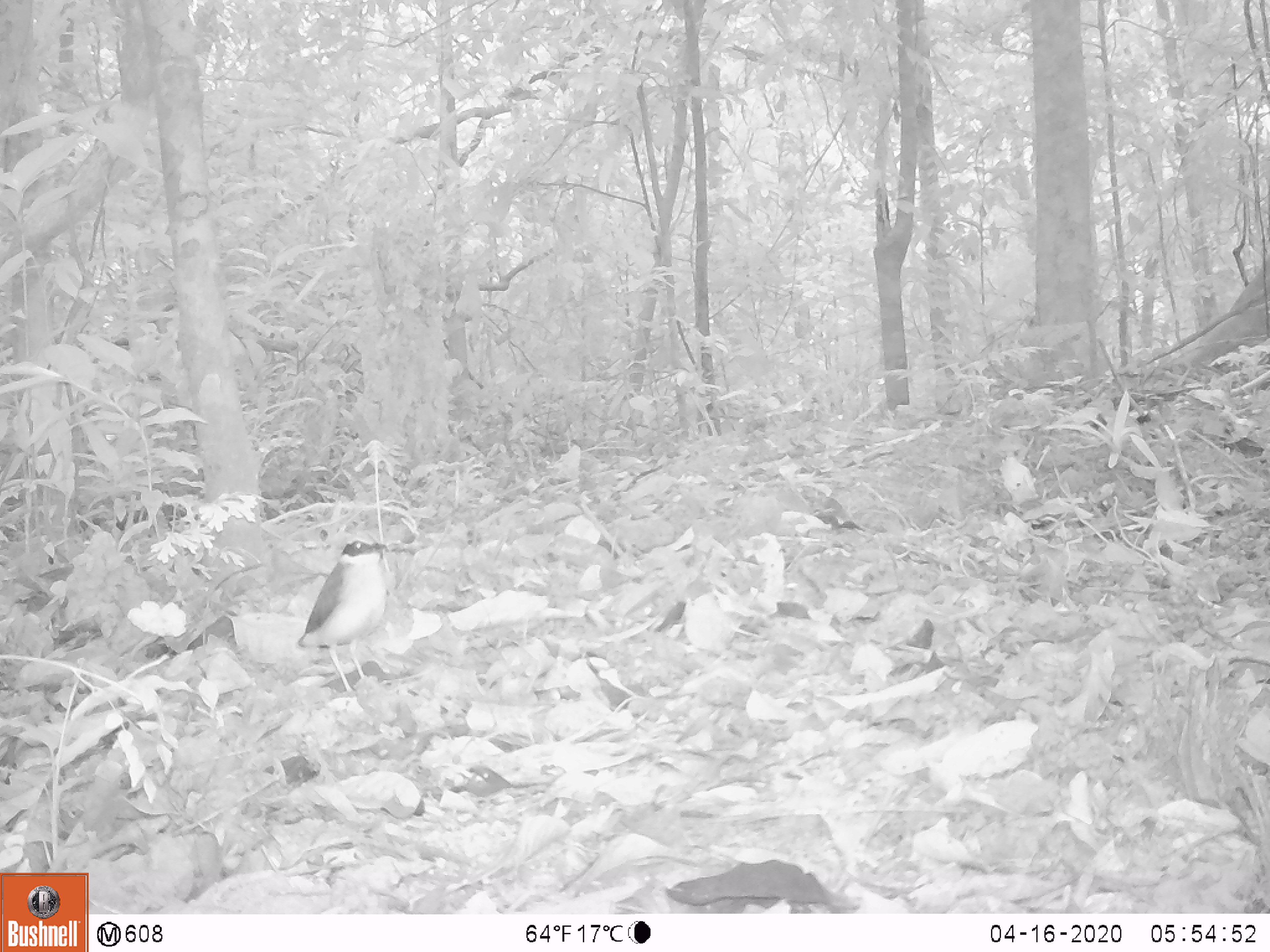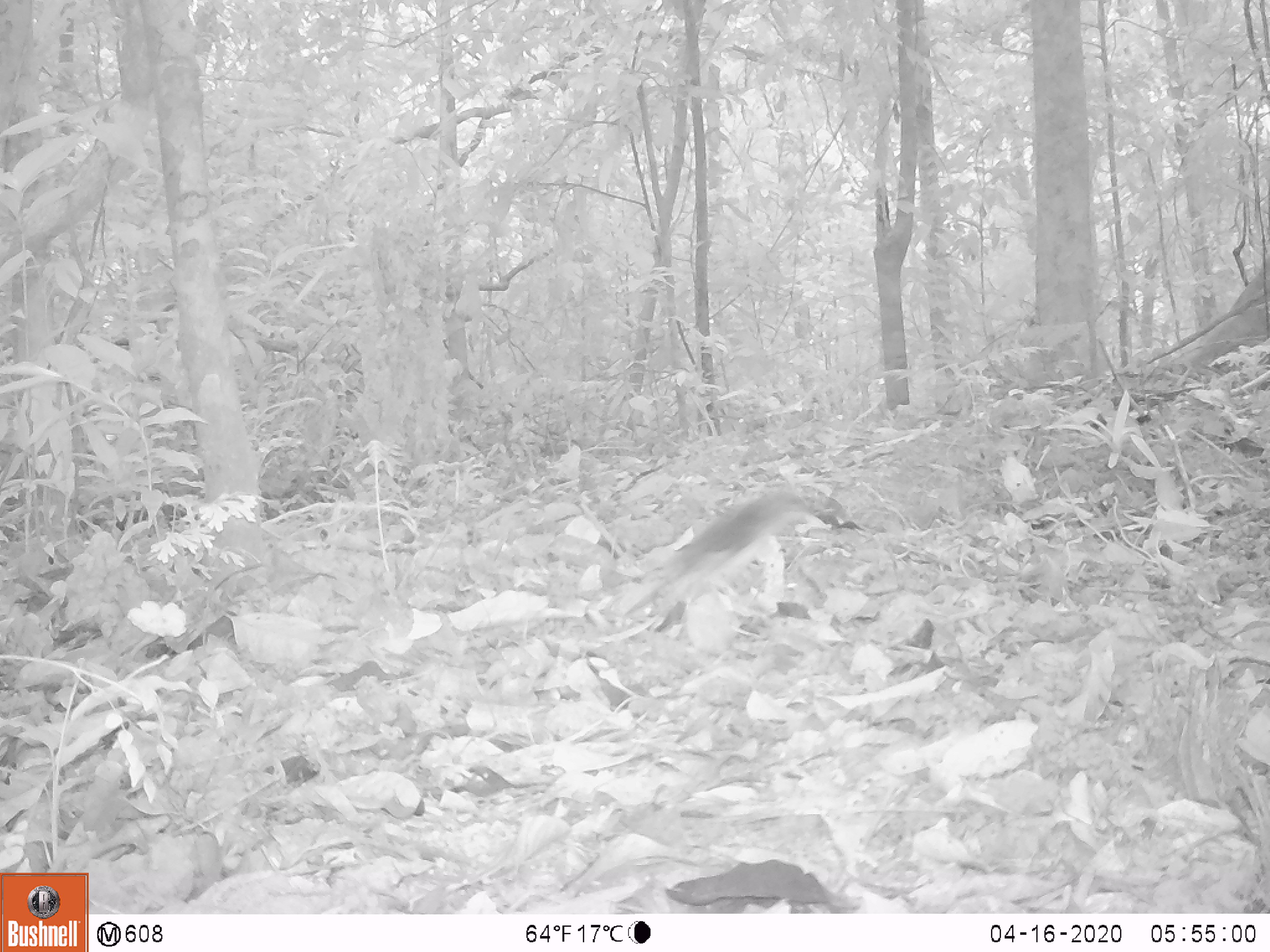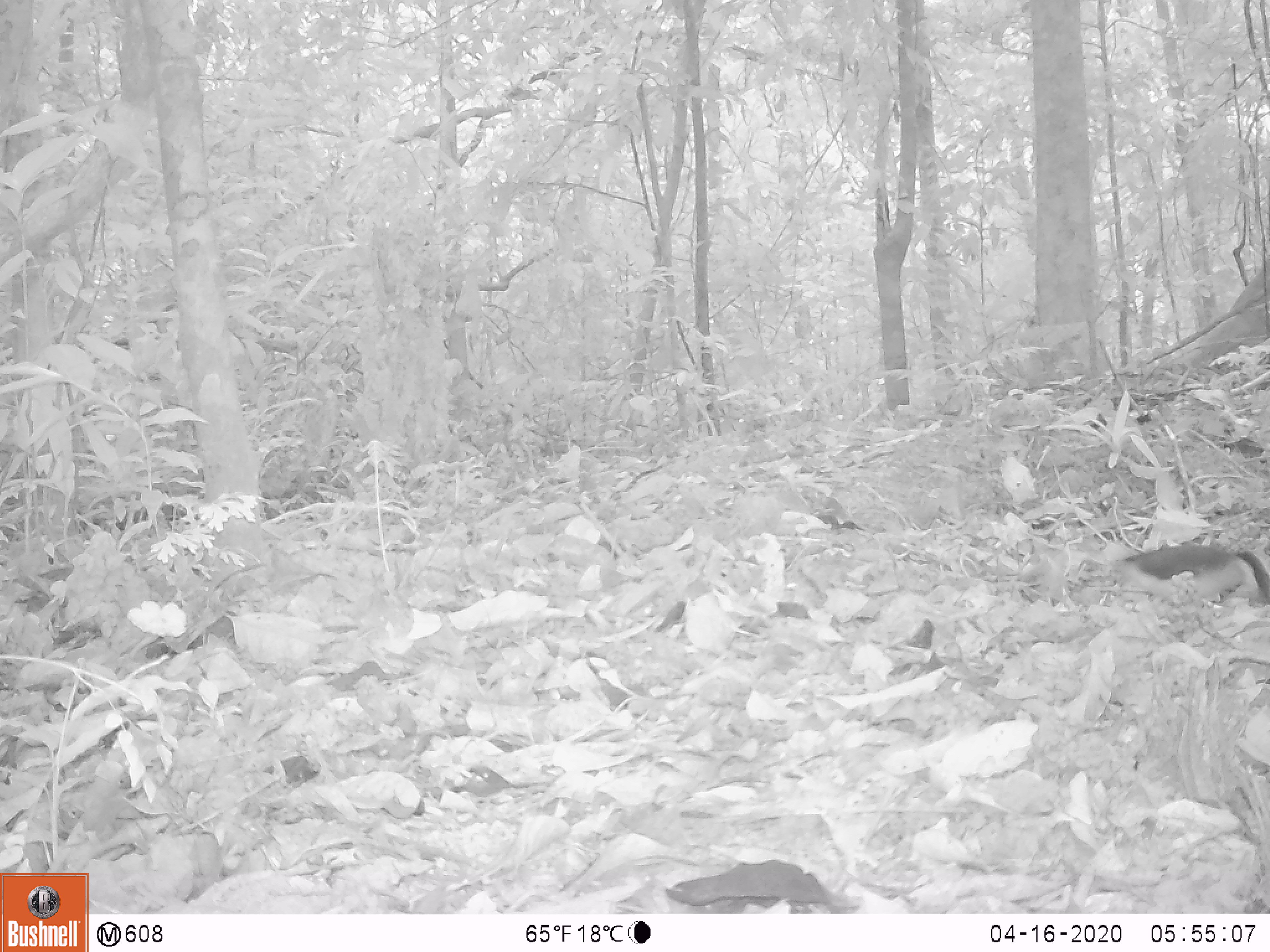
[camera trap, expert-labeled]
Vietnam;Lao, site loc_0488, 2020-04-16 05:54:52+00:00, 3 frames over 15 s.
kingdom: Animalia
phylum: Chordata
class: Aves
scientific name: Aves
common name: bird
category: unidentified bird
Unidentified bird (bird) (Aves). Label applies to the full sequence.